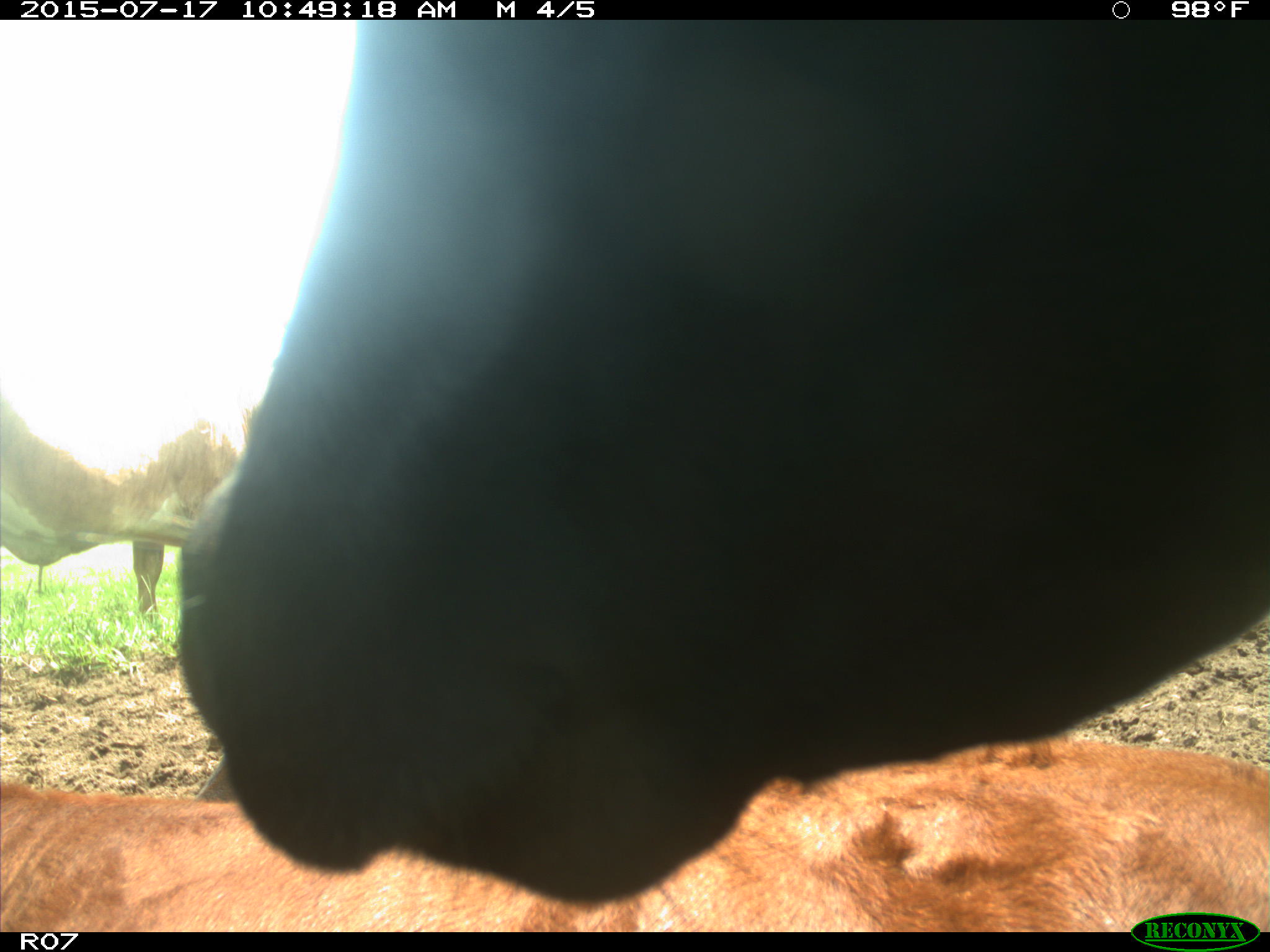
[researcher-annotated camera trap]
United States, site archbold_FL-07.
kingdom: Animalia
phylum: Chordata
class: Mammalia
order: Artiodactyla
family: Bovidae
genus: Bos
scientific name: Bos taurus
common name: domestic cow